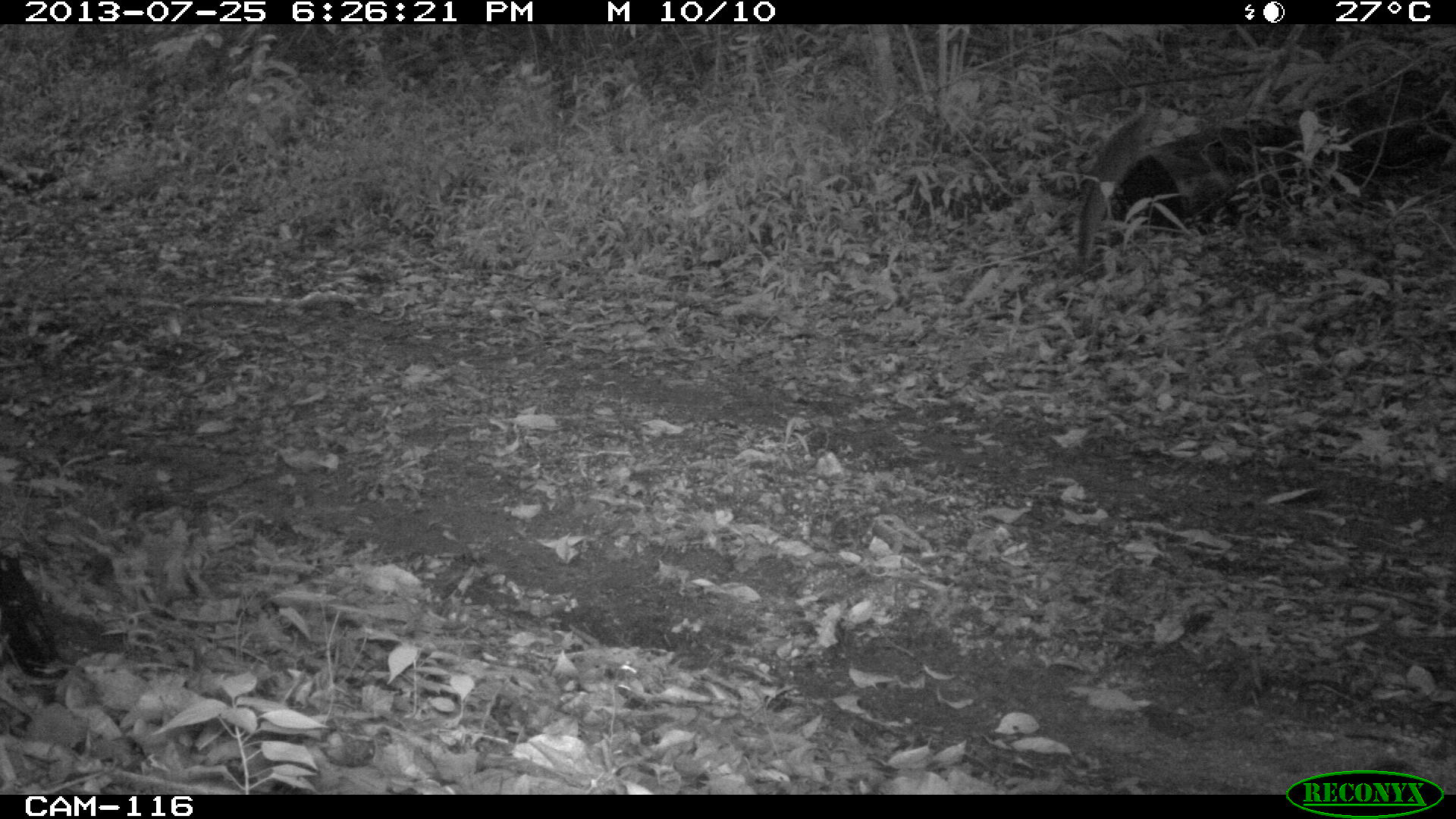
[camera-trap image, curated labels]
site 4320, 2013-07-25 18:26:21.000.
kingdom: Animalia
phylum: Chordata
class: Mammalia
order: Carnivora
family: Canidae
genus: Urocyon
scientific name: Urocyon cinereoargenteus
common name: gray fox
Urocyon cinereoargenteus (gray fox), count 1.